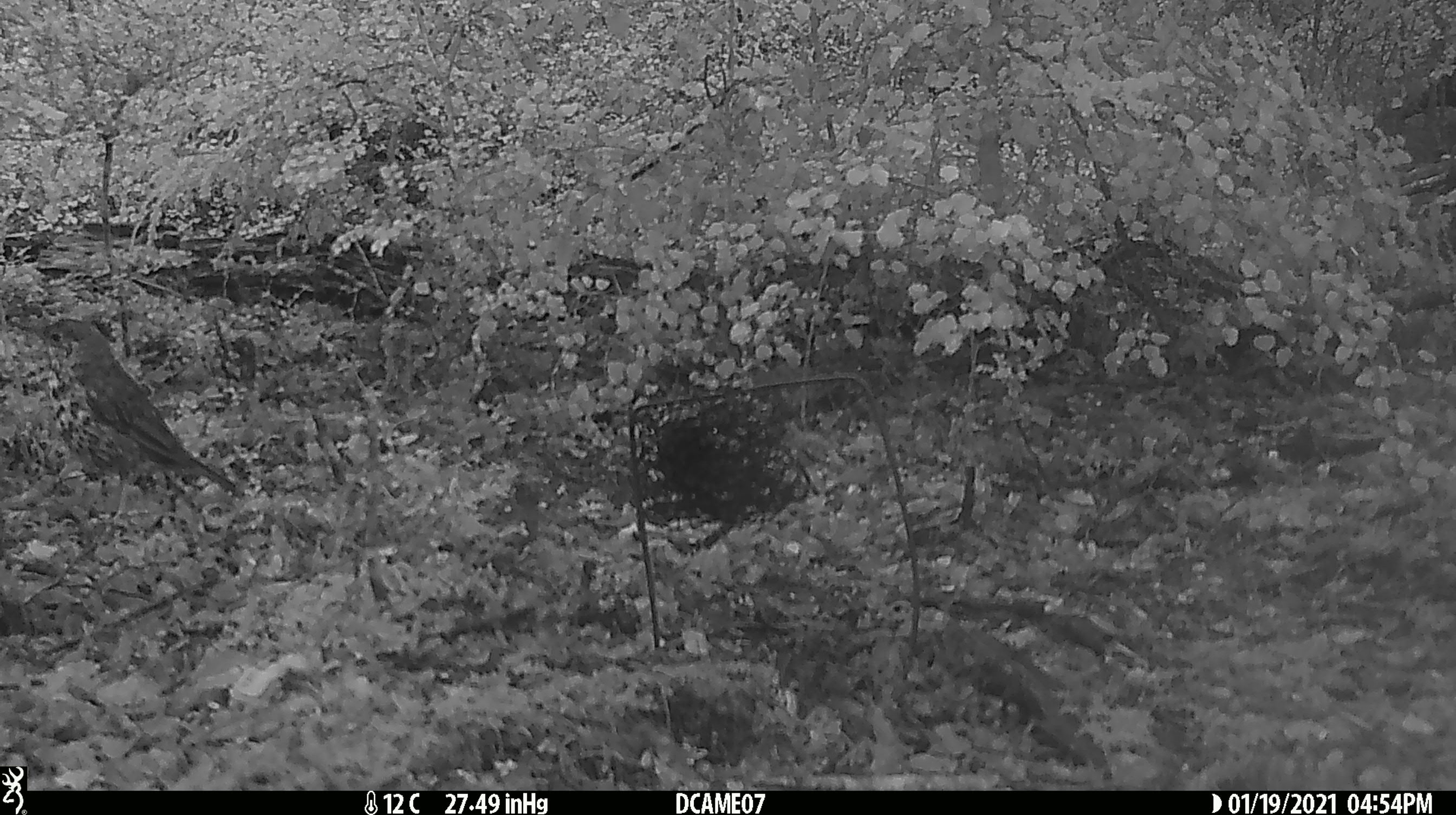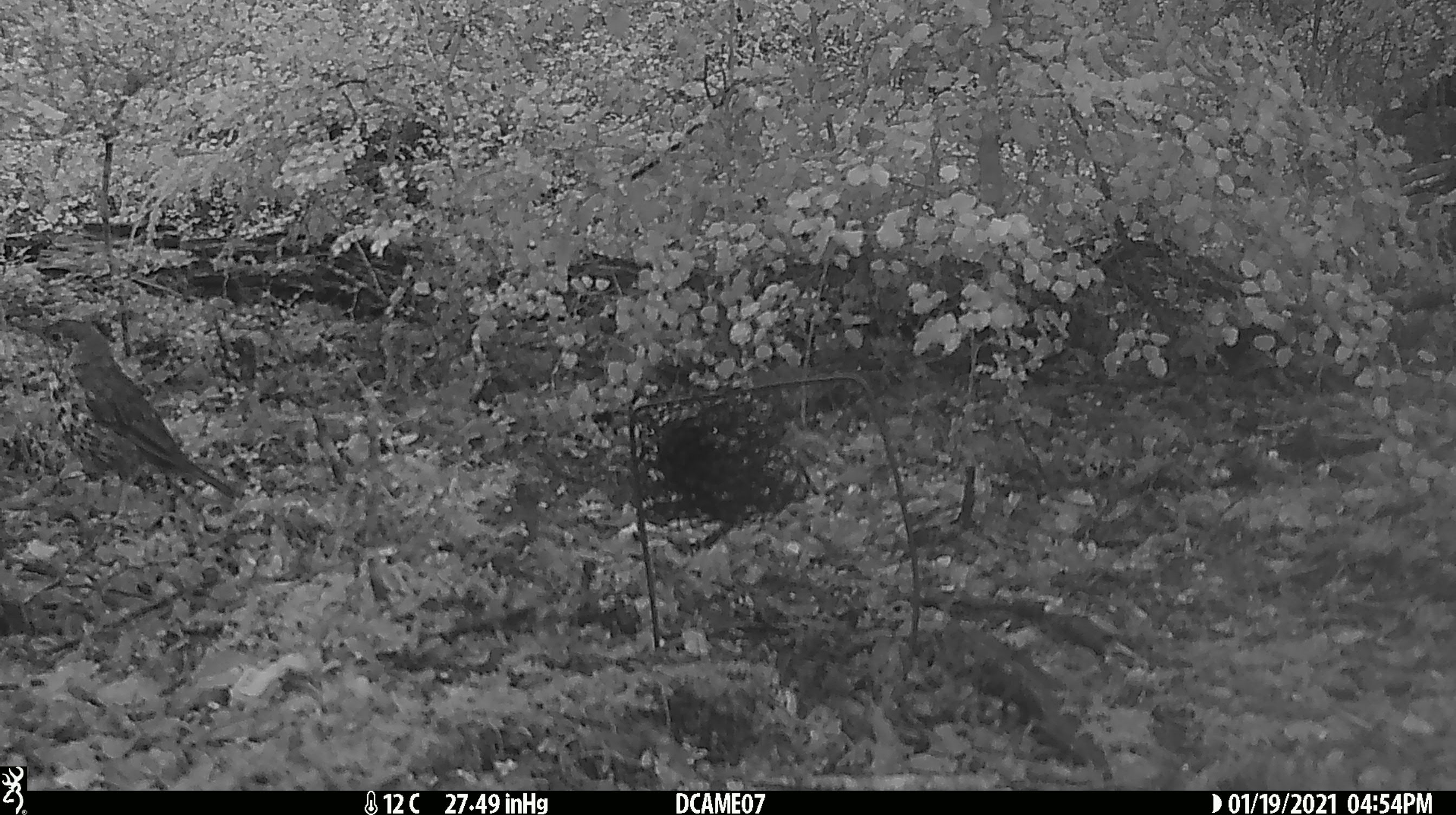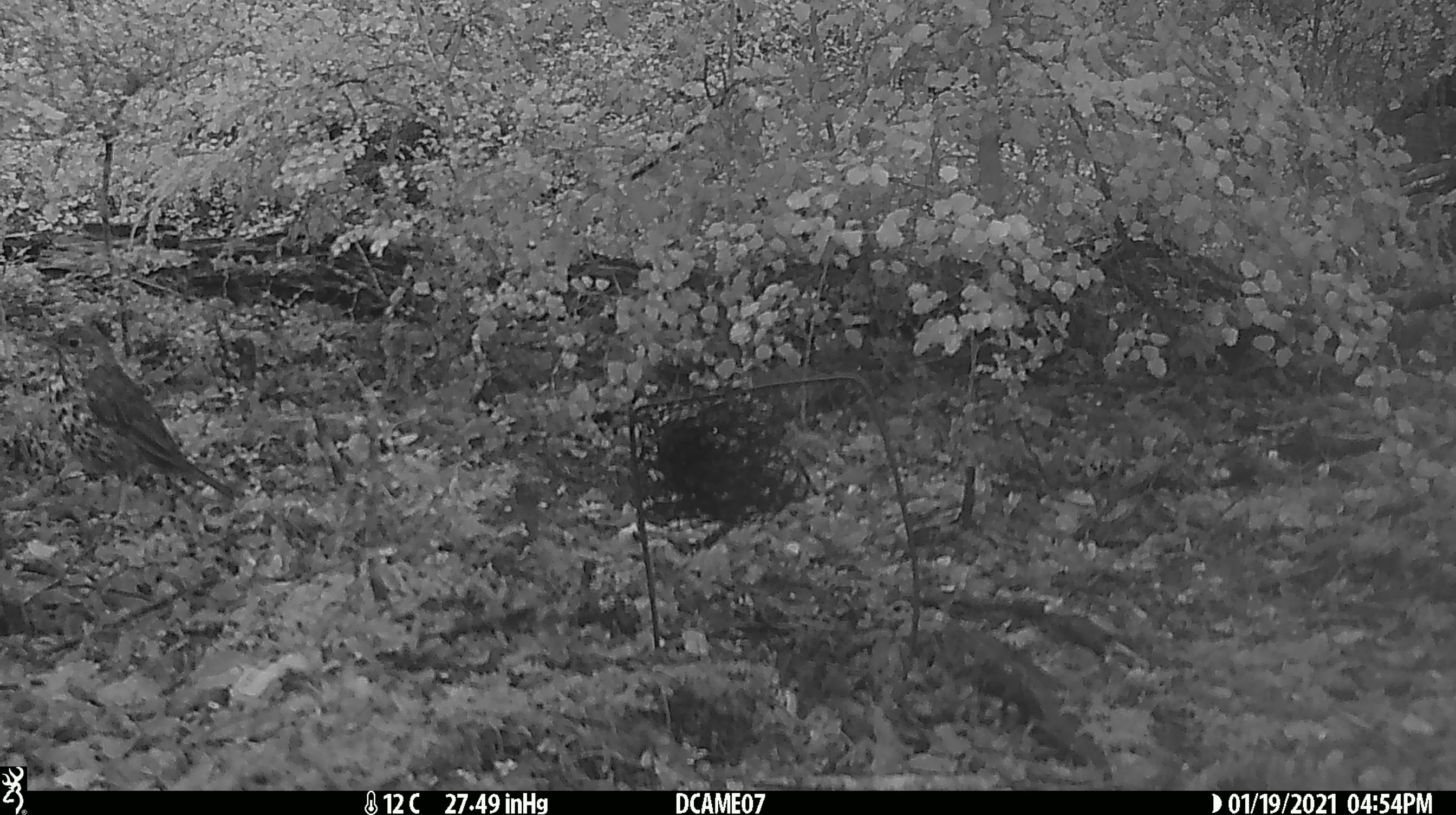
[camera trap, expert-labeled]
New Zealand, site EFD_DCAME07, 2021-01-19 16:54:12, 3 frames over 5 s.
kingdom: Animalia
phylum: Chordata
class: Aves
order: Passeriformes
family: Turdidae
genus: Turdus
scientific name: Turdus philomelos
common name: song thrush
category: thrush